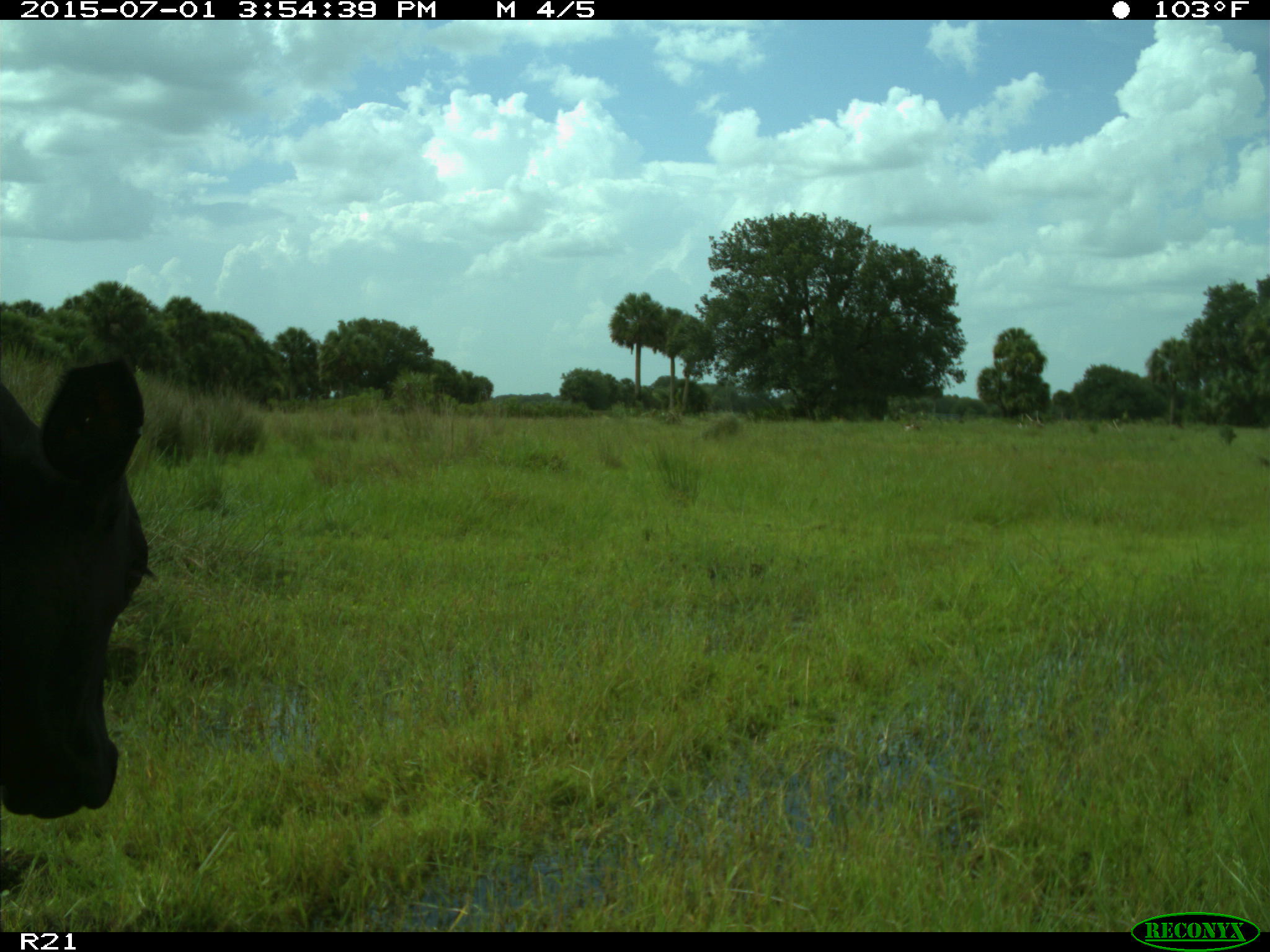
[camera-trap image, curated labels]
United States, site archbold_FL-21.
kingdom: Animalia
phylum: Chordata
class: Mammalia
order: Artiodactyla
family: Bovidae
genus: Bos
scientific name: Bos taurus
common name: domestic cow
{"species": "Bos taurus (domestic cow)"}